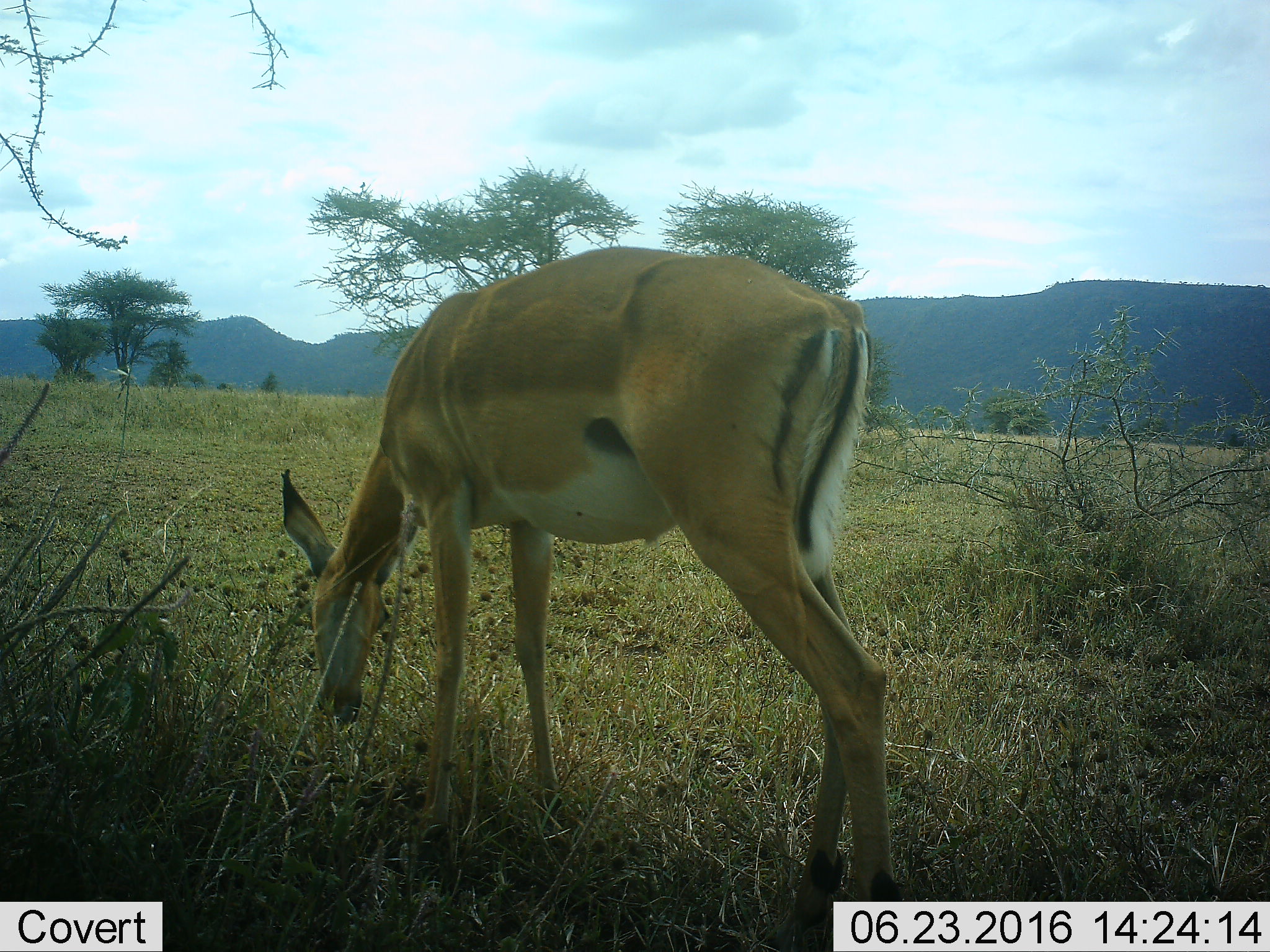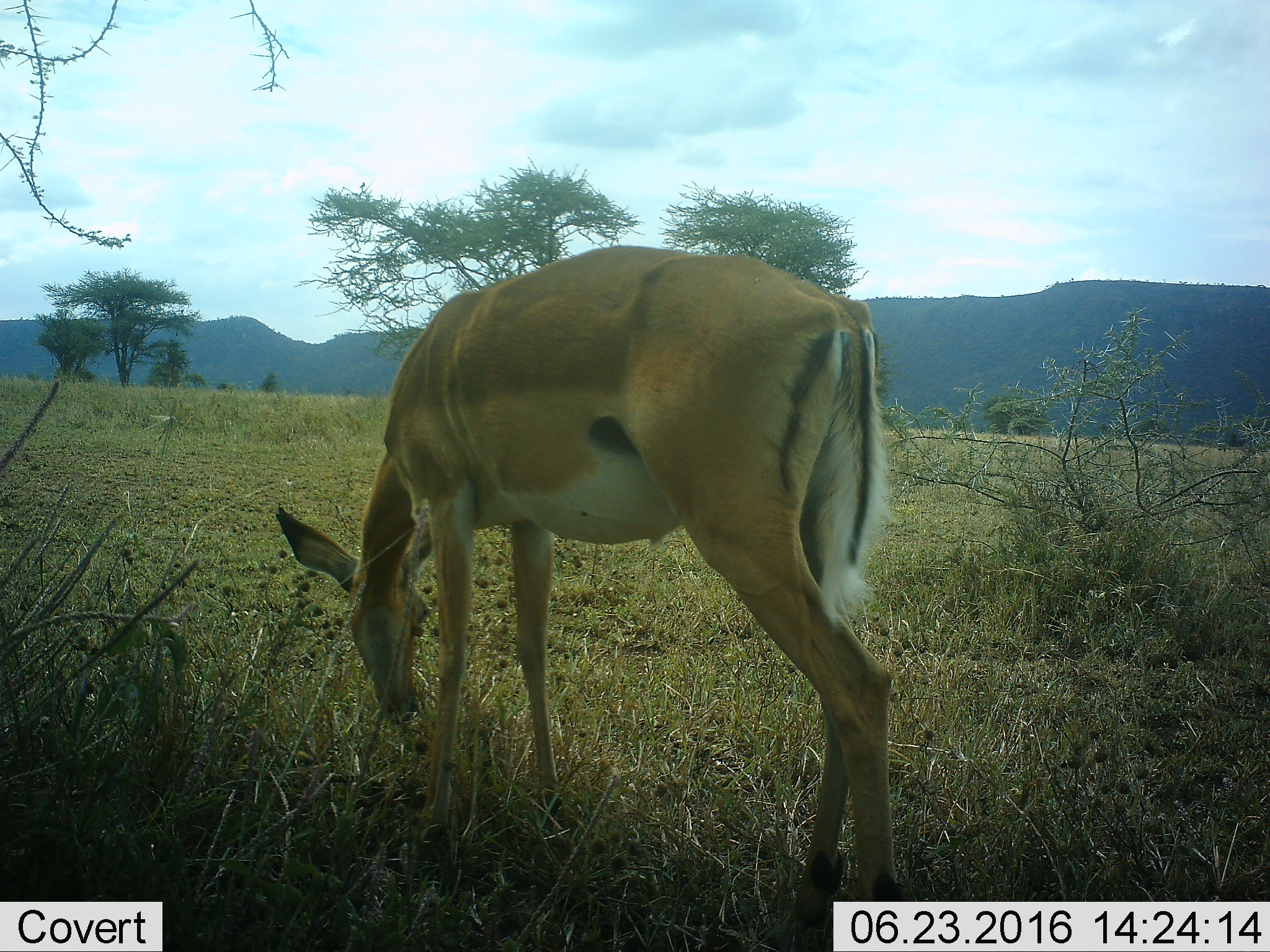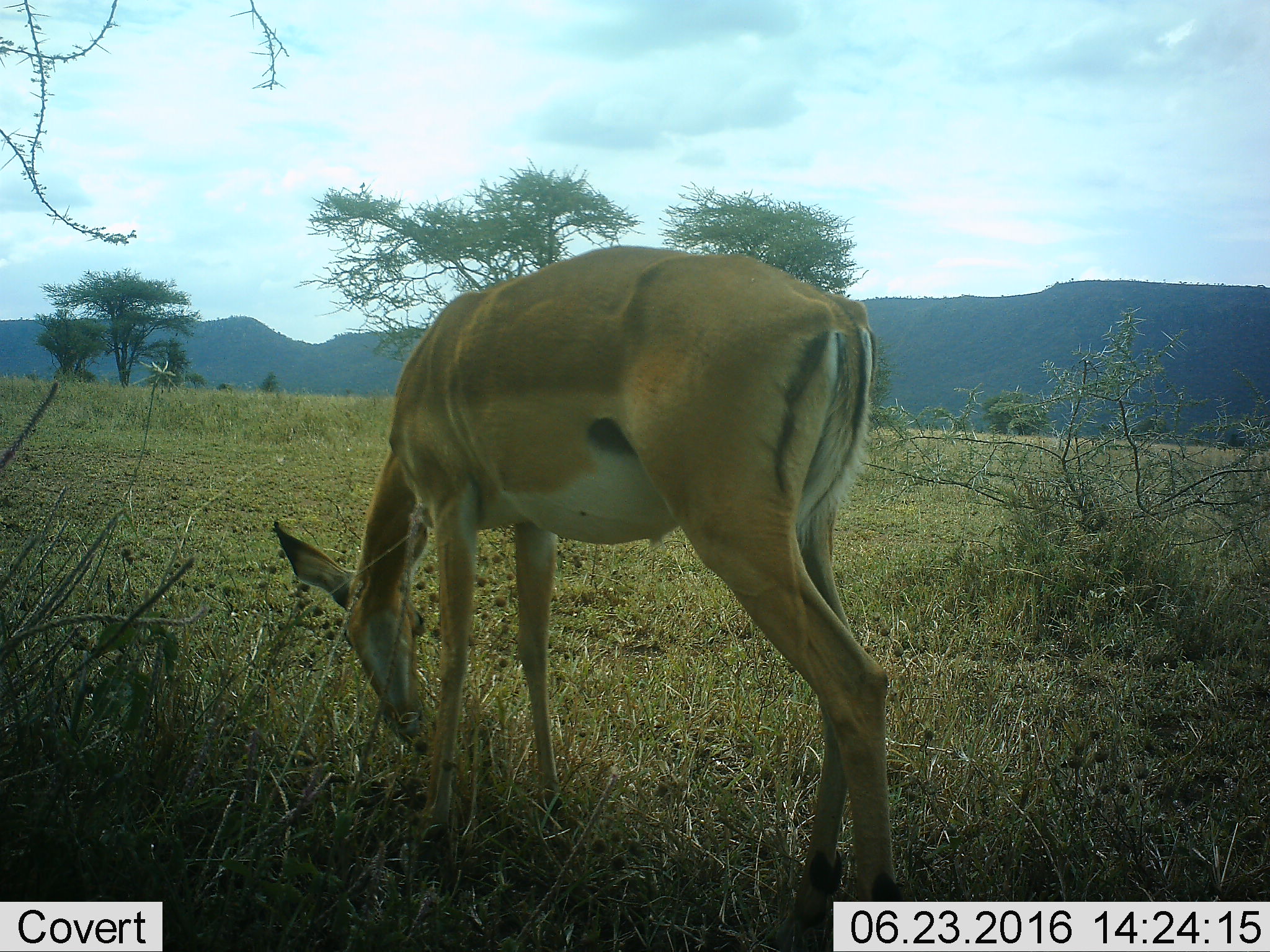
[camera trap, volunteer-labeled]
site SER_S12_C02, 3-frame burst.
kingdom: Animalia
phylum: Chordata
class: Mammalia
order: Artiodactyla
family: Bovidae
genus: Aepyceros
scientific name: Aepyceros melampus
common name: impala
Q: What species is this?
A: Impala (Aepyceros melampus).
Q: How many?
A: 1.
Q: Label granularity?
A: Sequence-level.